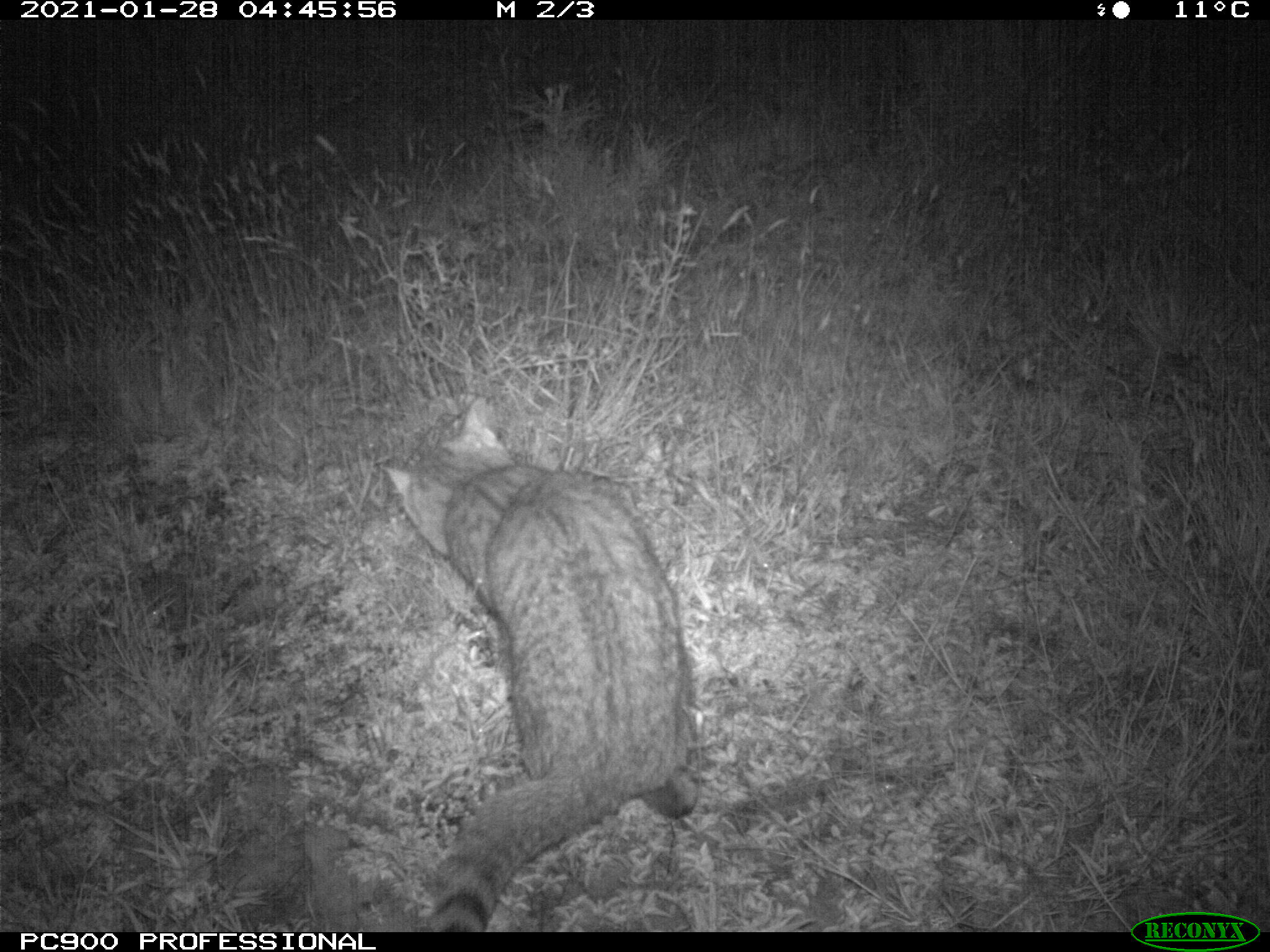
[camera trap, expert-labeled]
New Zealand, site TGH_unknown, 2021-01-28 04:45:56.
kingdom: Animalia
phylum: Chordata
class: Mammalia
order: Carnivora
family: Felidae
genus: Felis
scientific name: Felis catus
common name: domestic cat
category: cat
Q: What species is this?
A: Cat (domestic cat) (Felis catus).